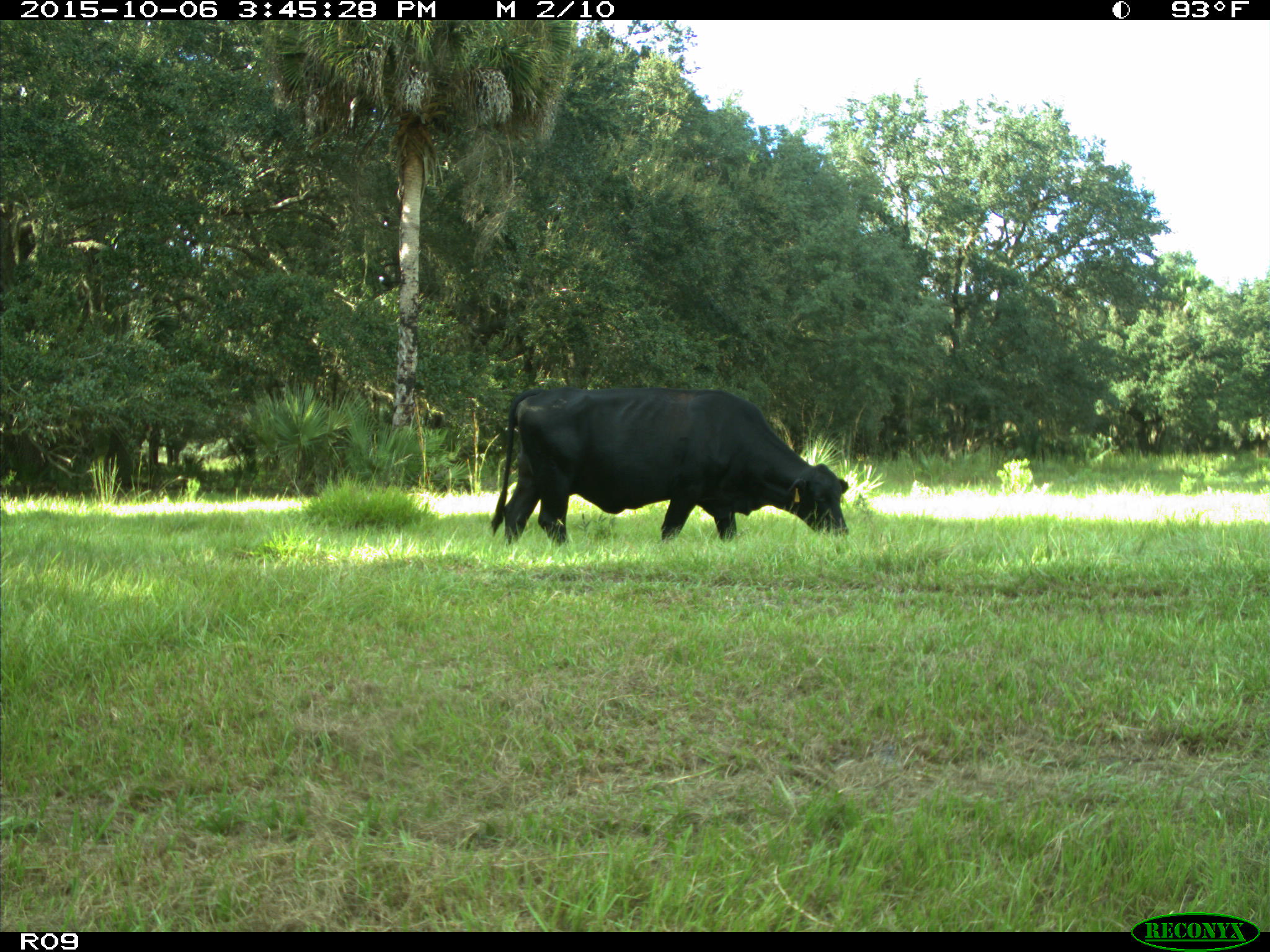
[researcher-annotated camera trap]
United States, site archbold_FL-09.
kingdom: Animalia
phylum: Chordata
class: Mammalia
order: Artiodactyla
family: Bovidae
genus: Bos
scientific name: Bos taurus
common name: domestic cow